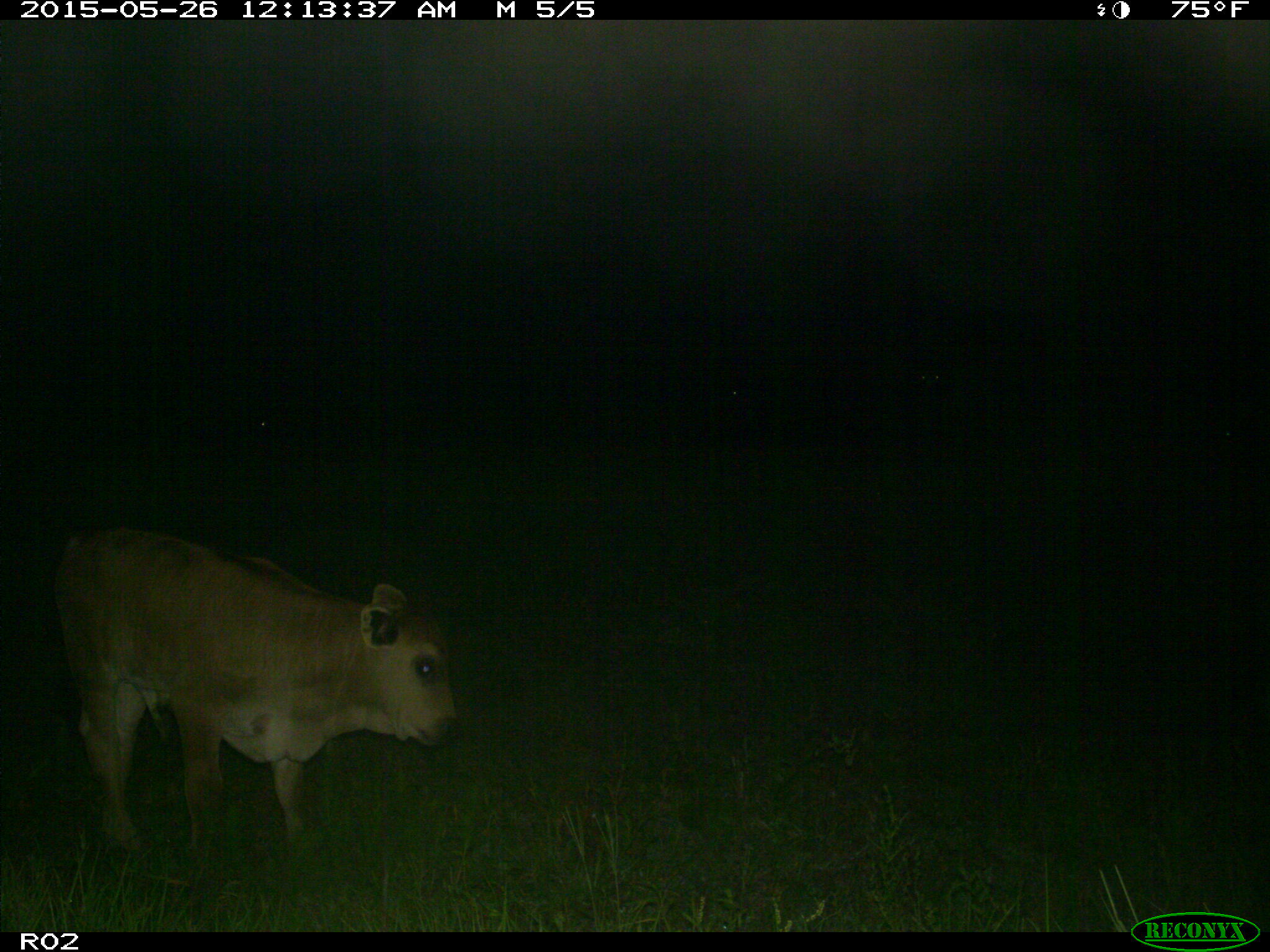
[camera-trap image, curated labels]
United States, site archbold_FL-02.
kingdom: Animalia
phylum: Chordata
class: Mammalia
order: Artiodactyla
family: Bovidae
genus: Bos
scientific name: Bos taurus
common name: domestic cow